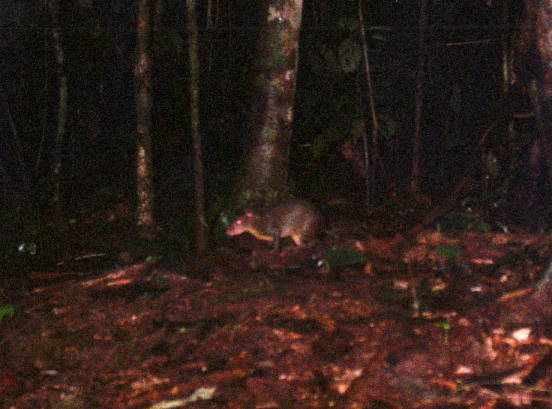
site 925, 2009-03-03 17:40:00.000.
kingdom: Animalia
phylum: Chordata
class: Mammalia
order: Rodentia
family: Dasyproctidae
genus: Myoprocta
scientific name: Myoprocta pratti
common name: green acouchi